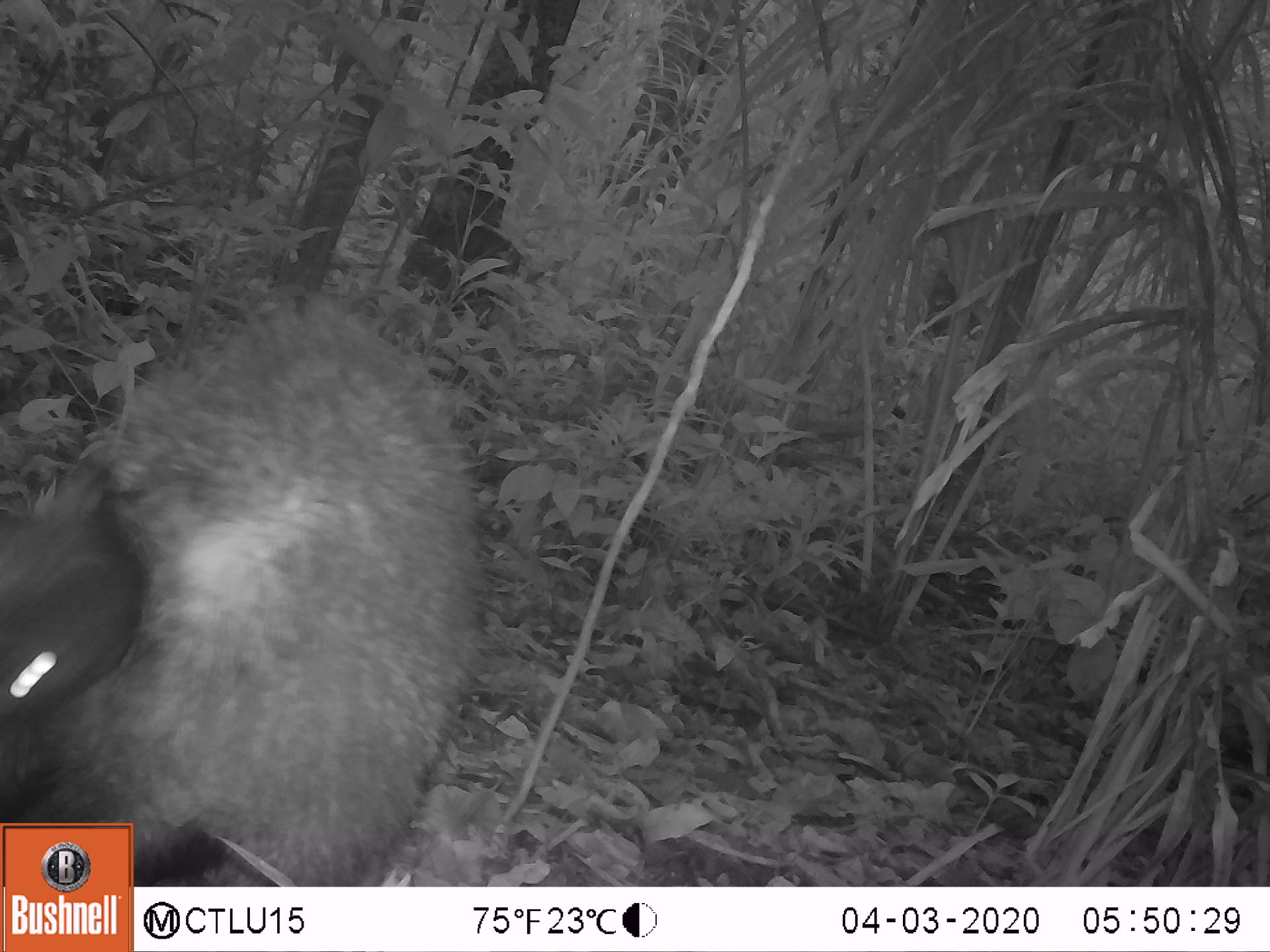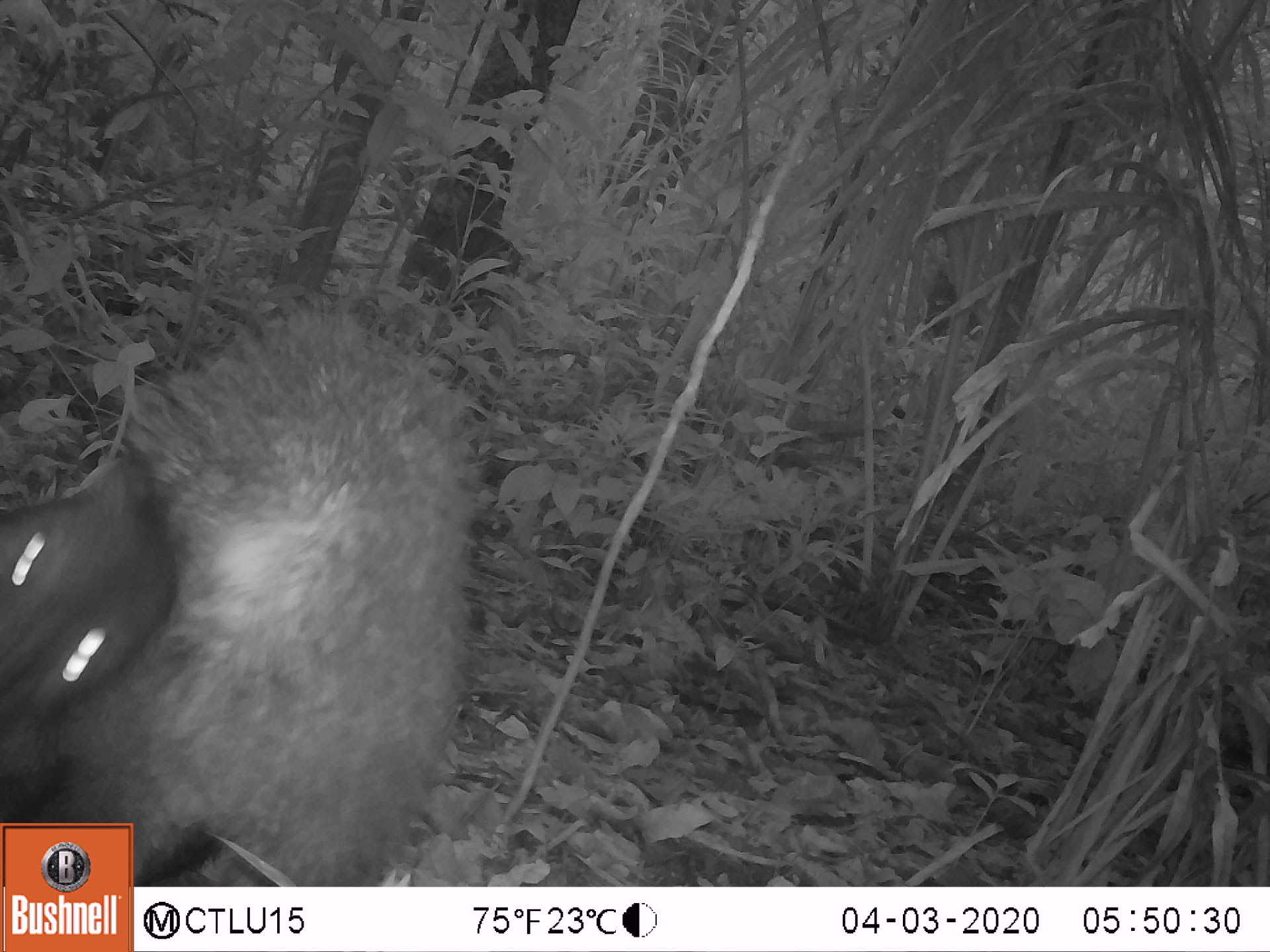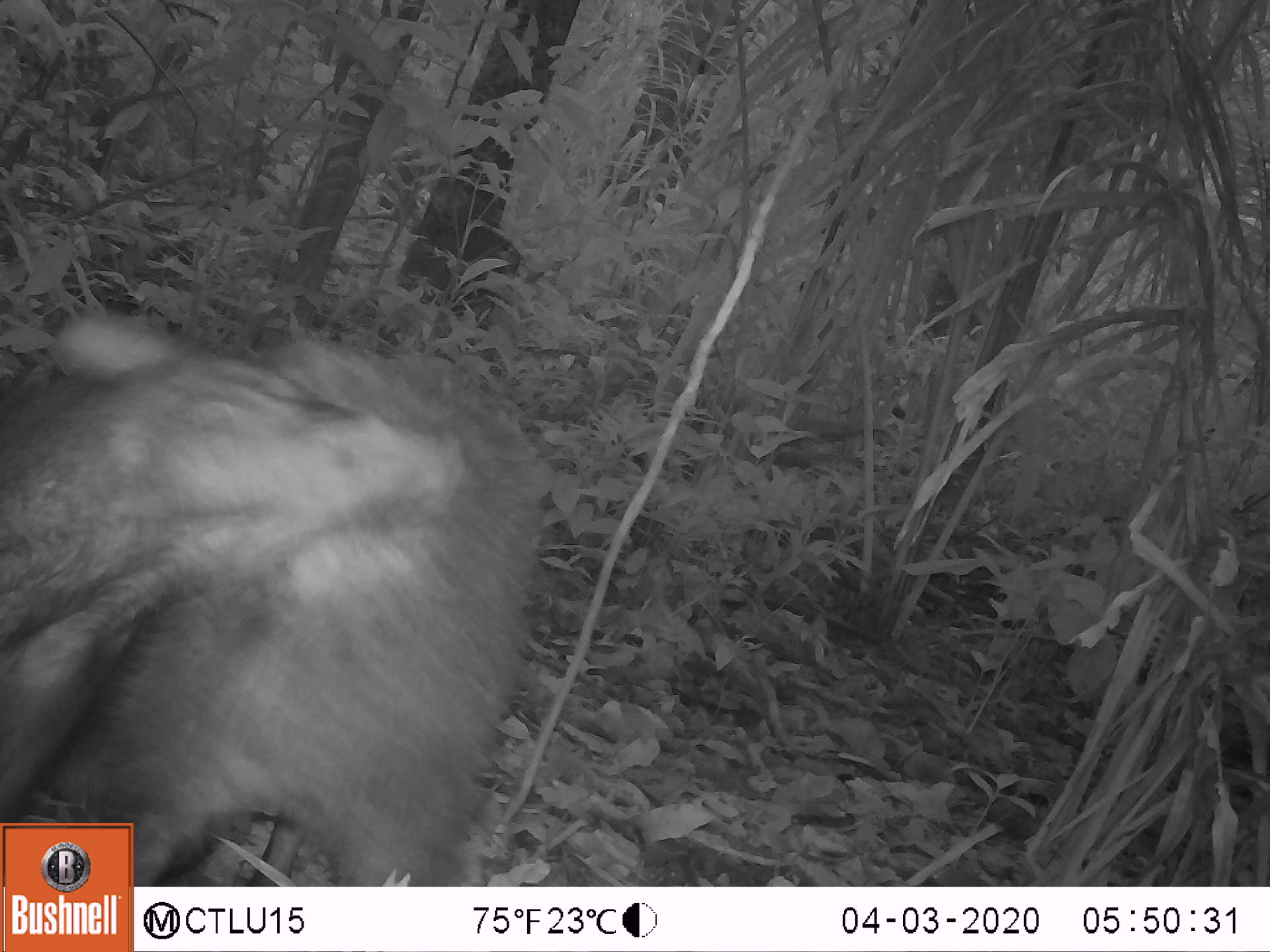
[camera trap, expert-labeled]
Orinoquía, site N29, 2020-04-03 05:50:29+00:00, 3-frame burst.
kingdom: Animalia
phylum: Chordata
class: Mammalia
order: Artiodactyla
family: Tayassuidae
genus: Pecari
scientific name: Pecari tajacu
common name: collared peccary